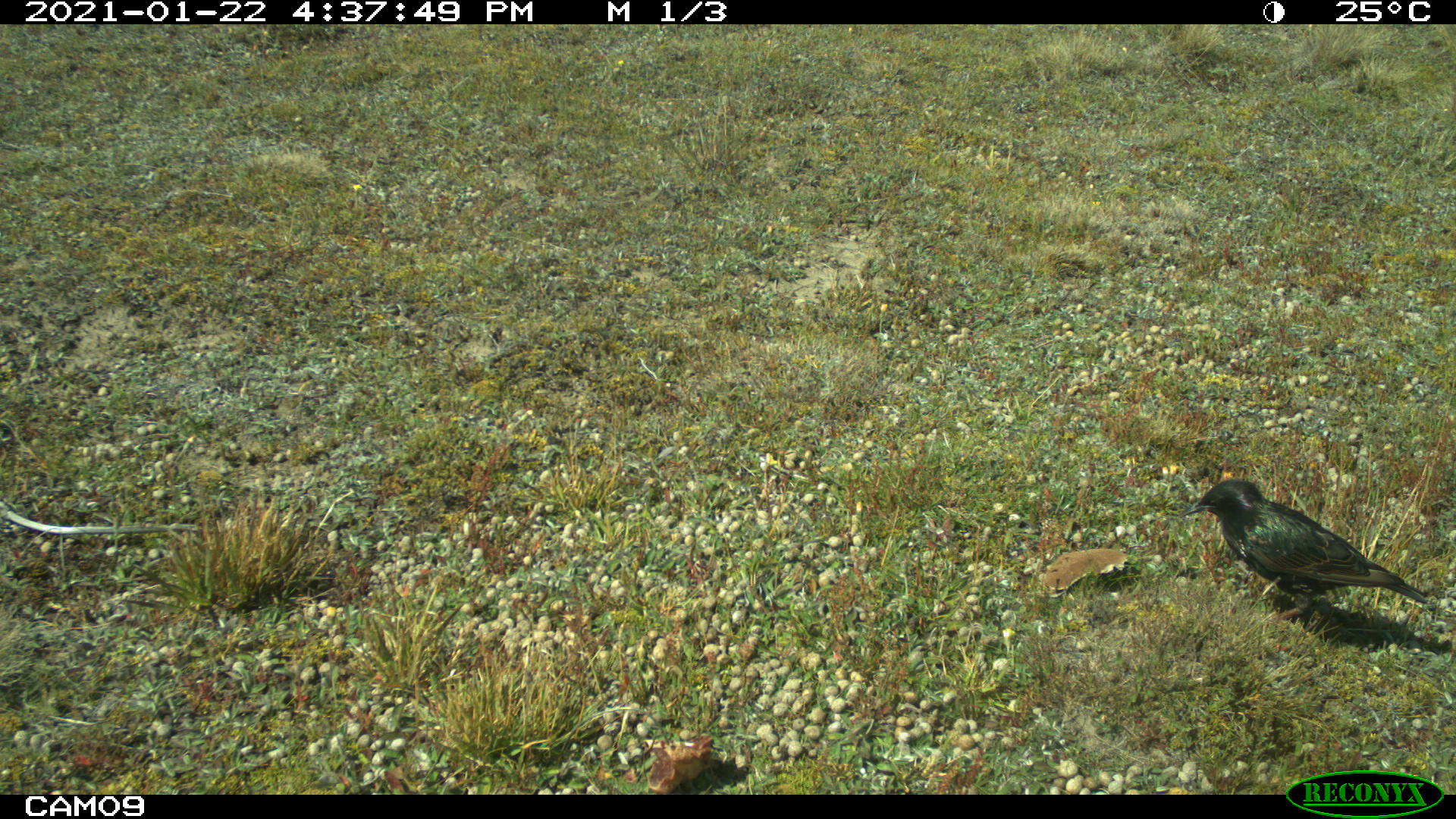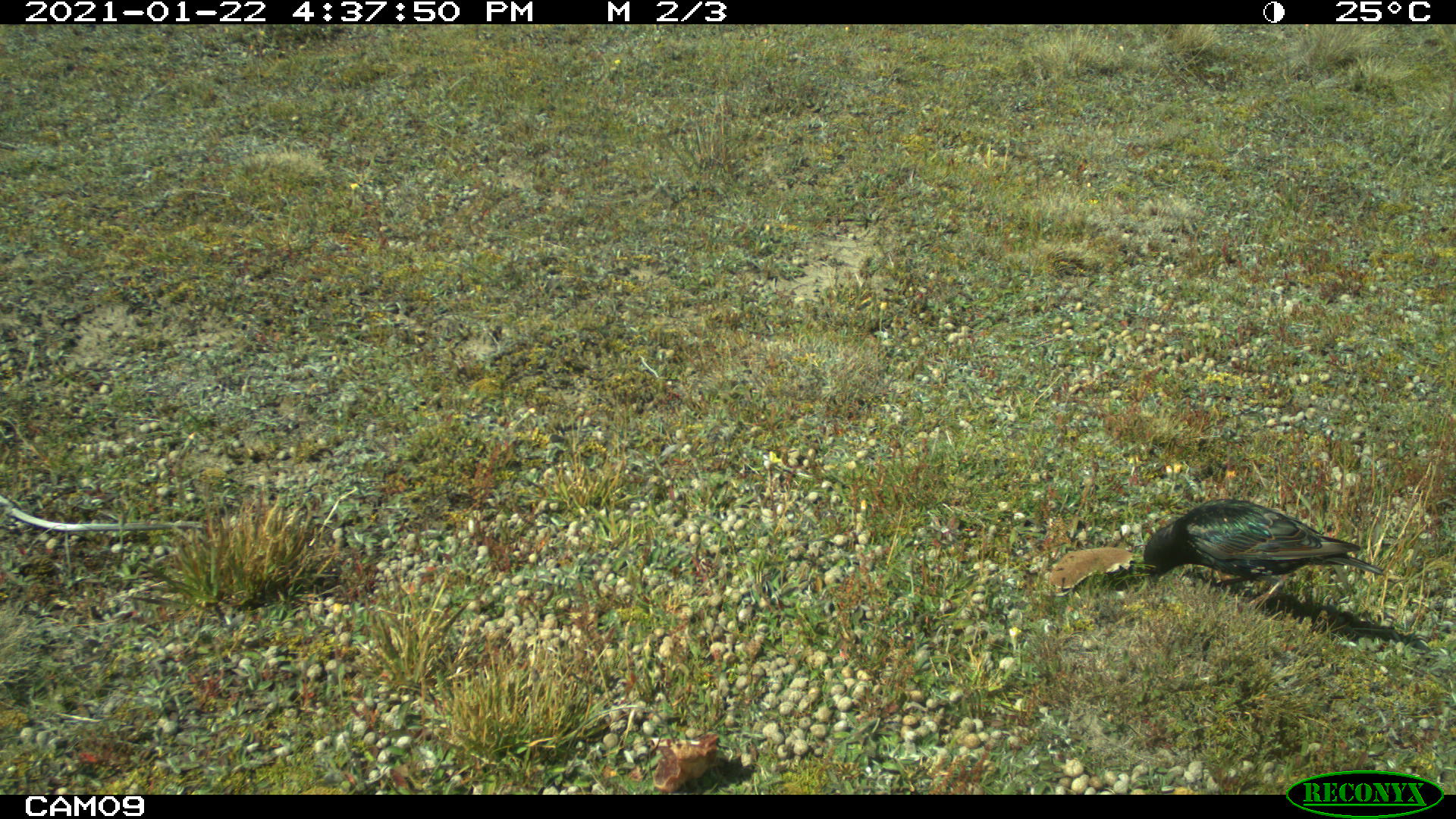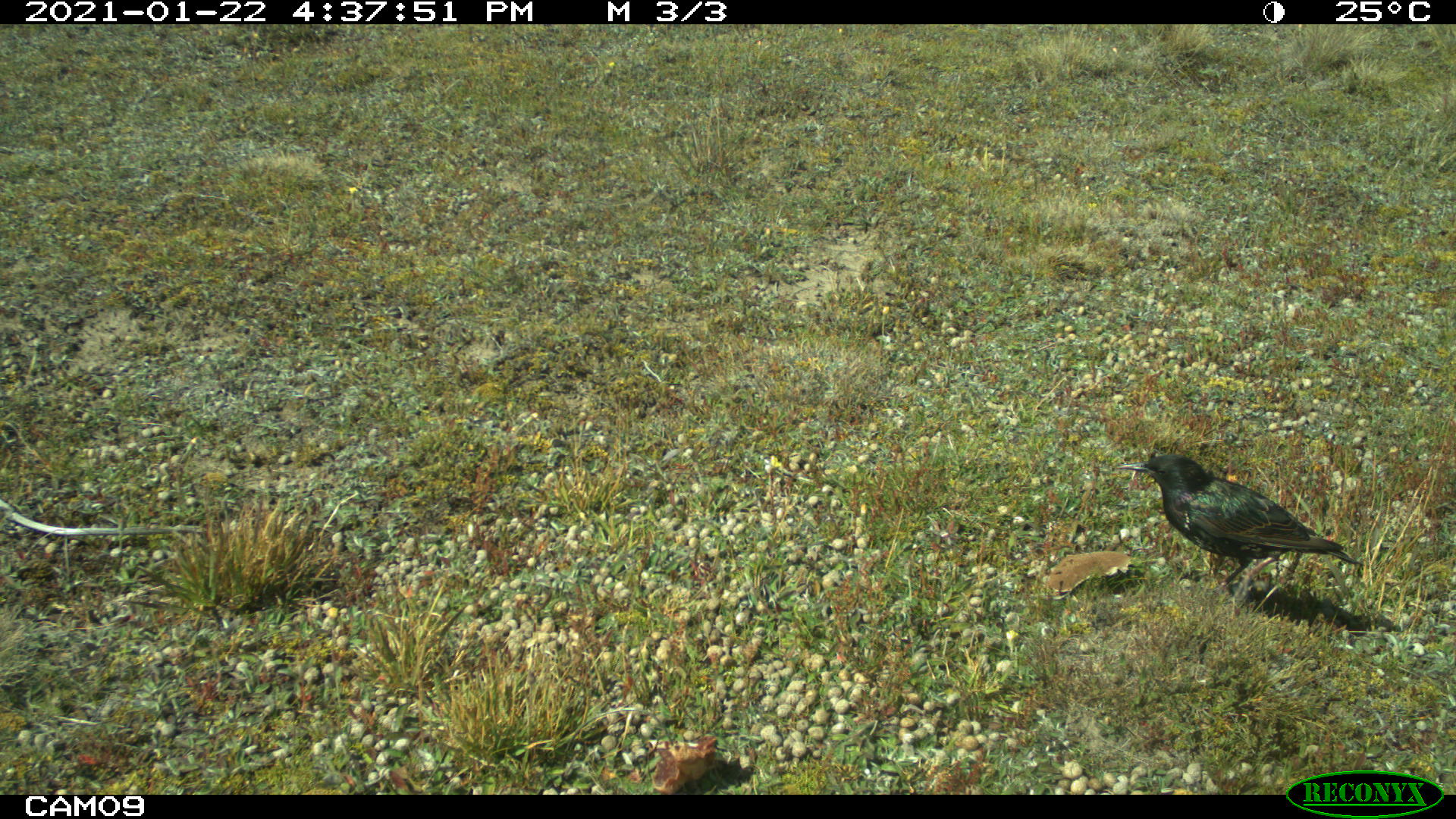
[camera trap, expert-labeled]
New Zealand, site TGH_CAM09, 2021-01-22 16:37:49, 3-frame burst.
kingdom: Animalia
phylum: Chordata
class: Aves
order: Passeriformes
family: Sturnidae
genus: Sturnus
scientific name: Sturnus vulgaris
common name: european starling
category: starling